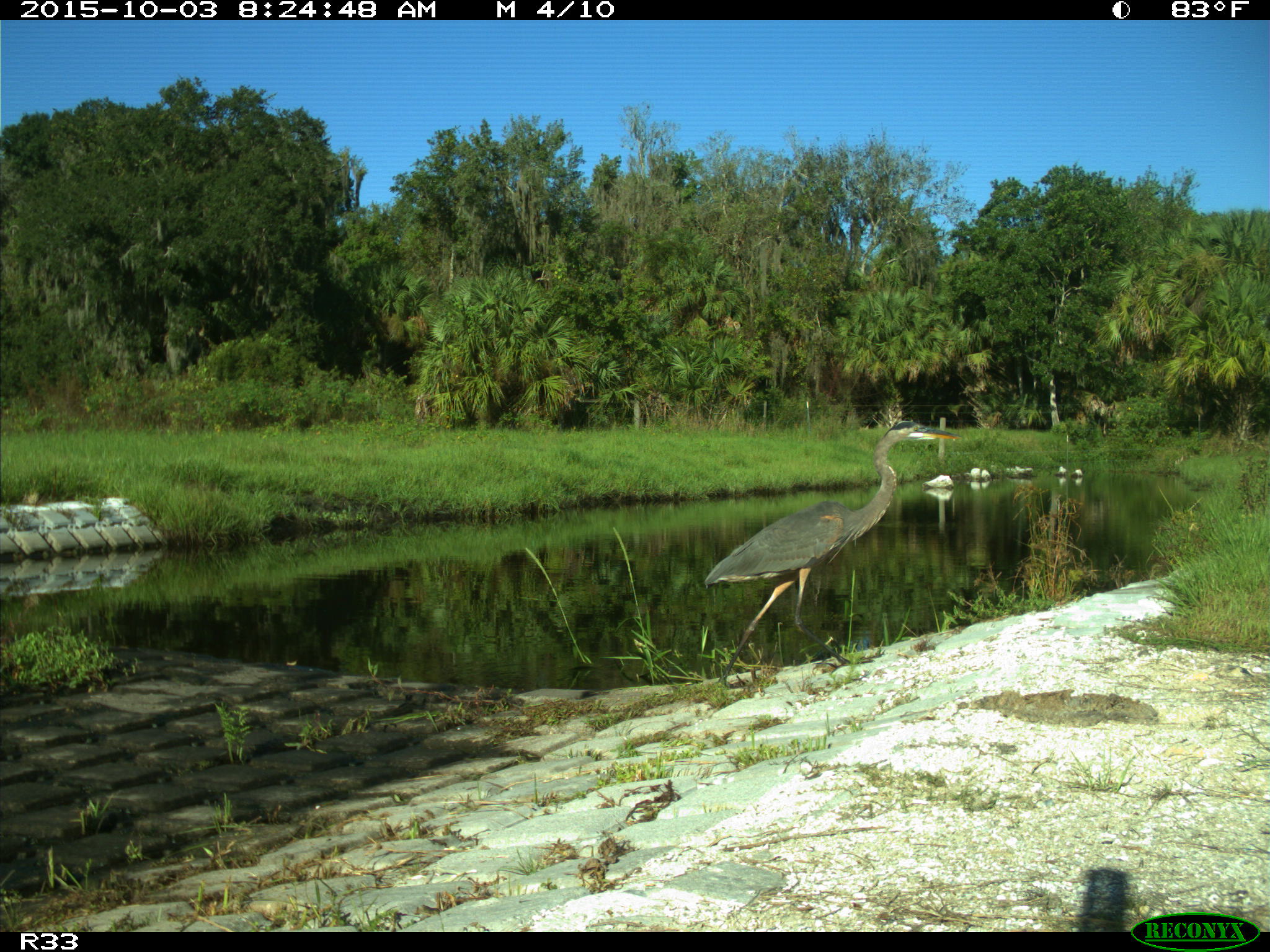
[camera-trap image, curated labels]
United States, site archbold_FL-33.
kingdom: Animalia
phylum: Chordata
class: Aves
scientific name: Aves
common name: birds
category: unidentified bird